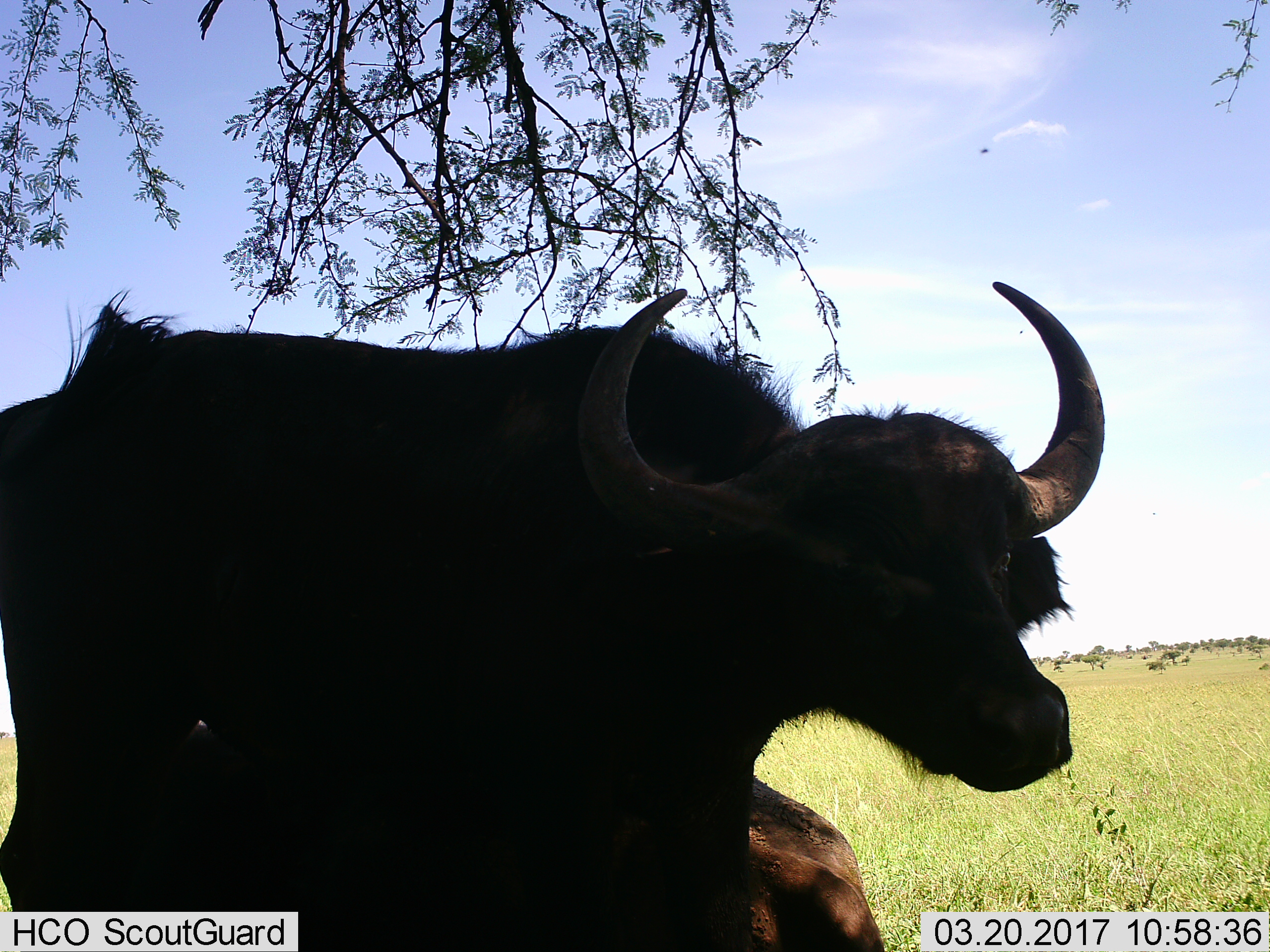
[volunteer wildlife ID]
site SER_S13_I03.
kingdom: Animalia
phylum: Chordata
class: Mammalia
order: Artiodactyla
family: Bovidae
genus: Syncerus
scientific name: Syncerus caffer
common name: african buffalo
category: buffalo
Buffalo (african buffalo) (Syncerus caffer), count 2. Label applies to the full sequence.